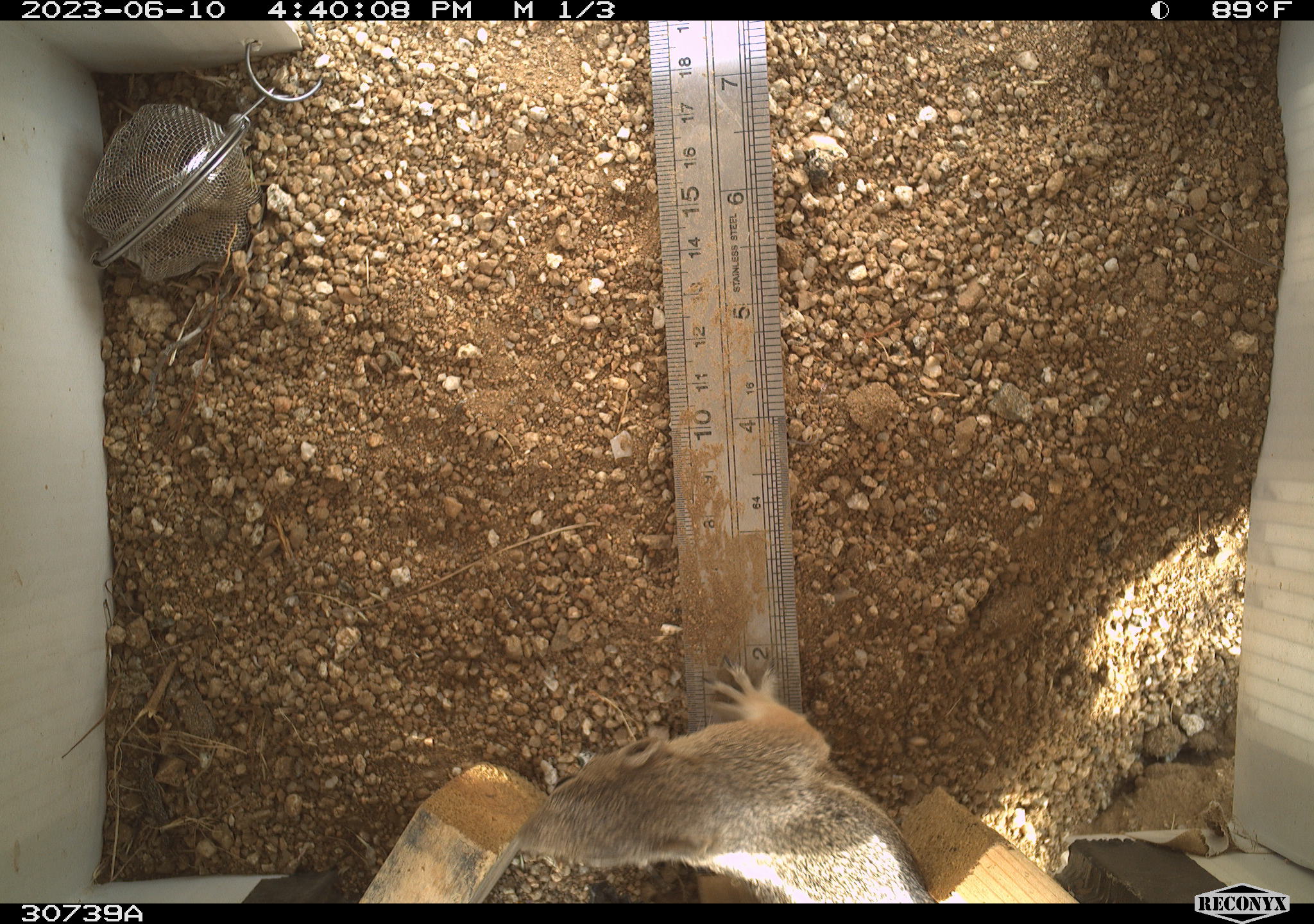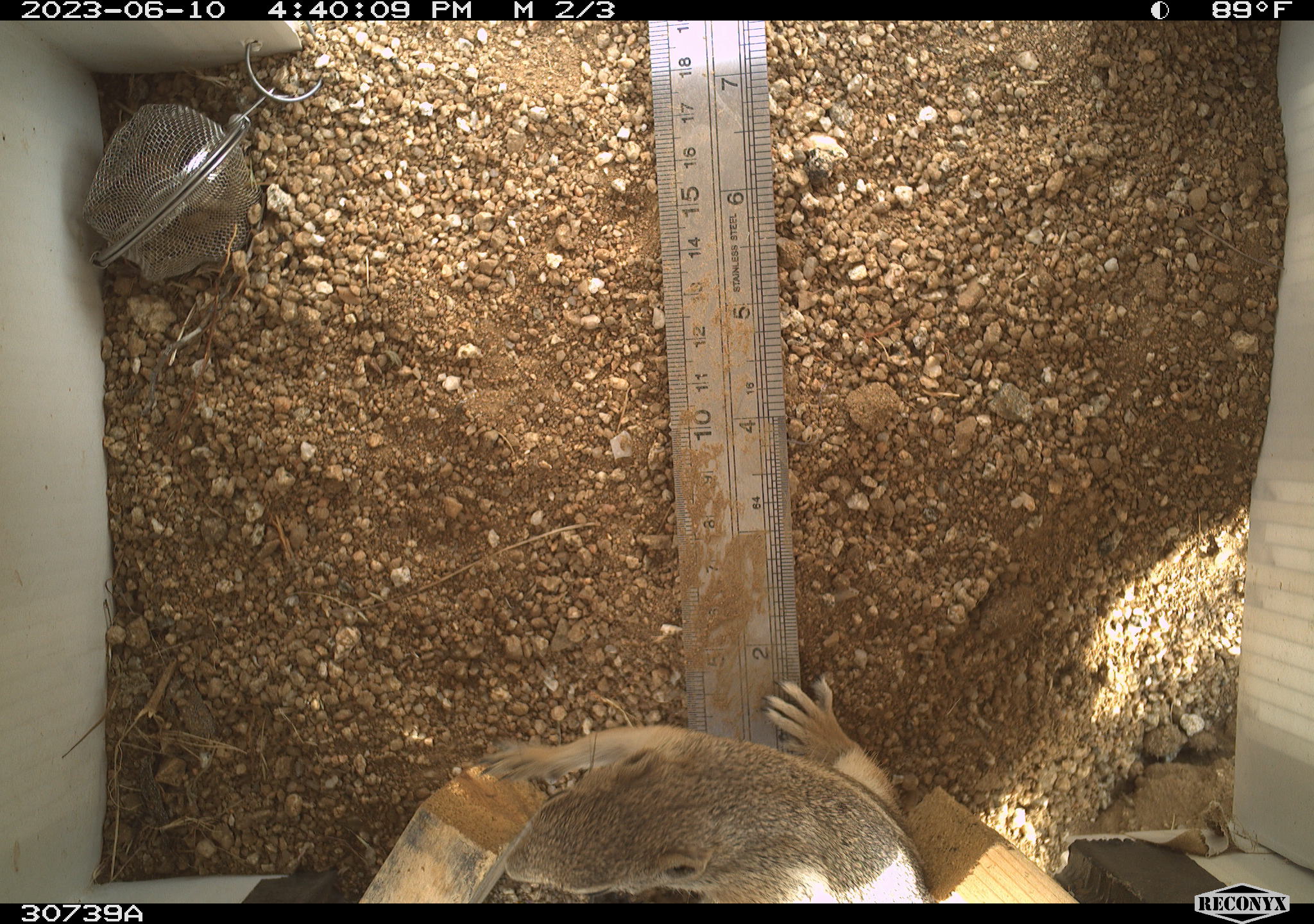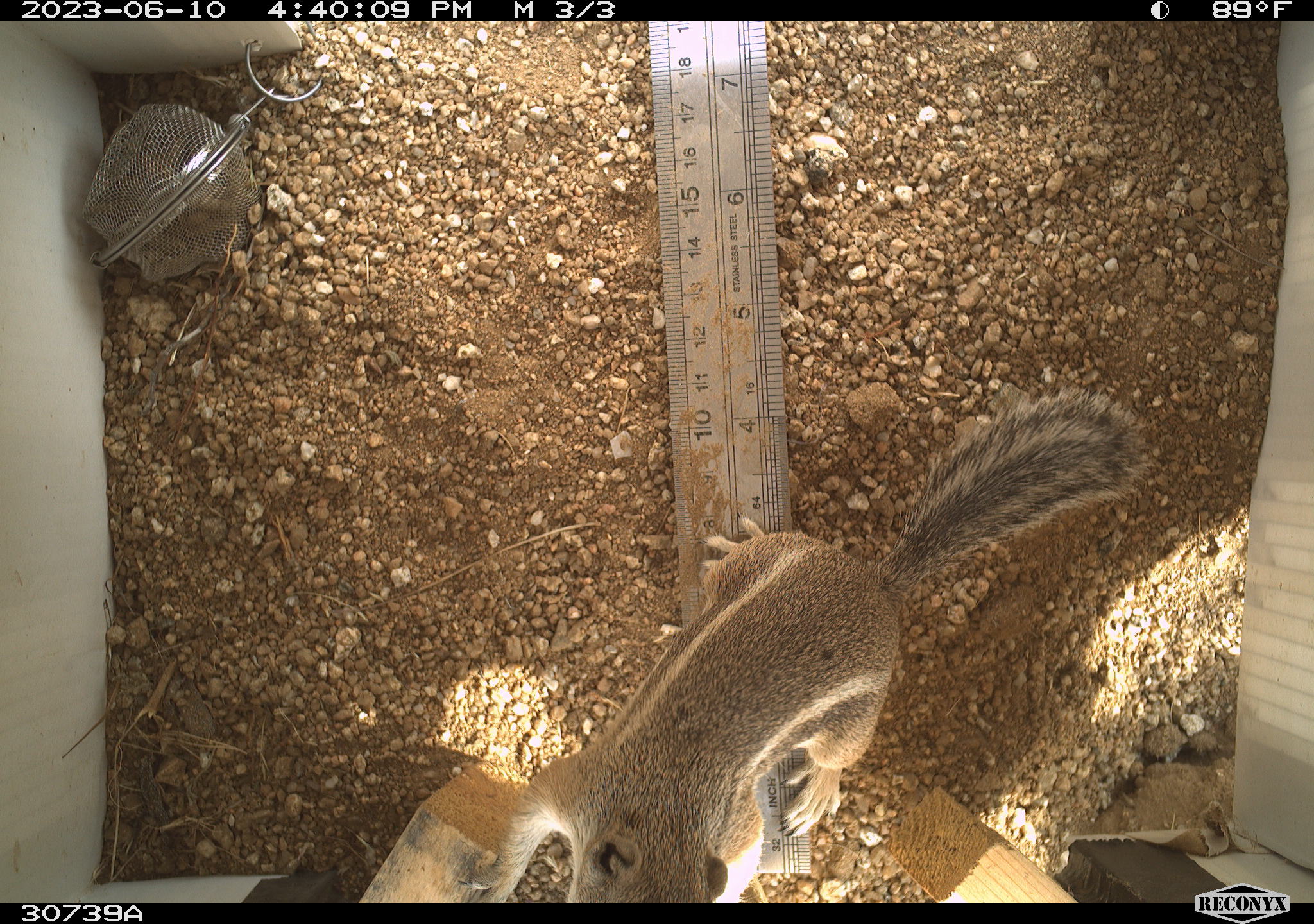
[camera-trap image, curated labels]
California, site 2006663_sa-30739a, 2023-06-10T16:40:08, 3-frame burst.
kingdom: Animalia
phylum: Chordata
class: Mammalia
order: Rodentia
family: Sciuridae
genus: Ammospermophilus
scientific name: Ammospermophilus leucurus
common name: white-tailed antelope squirrel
White-tailed antelope squirrel (Ammospermophilus leucurus).